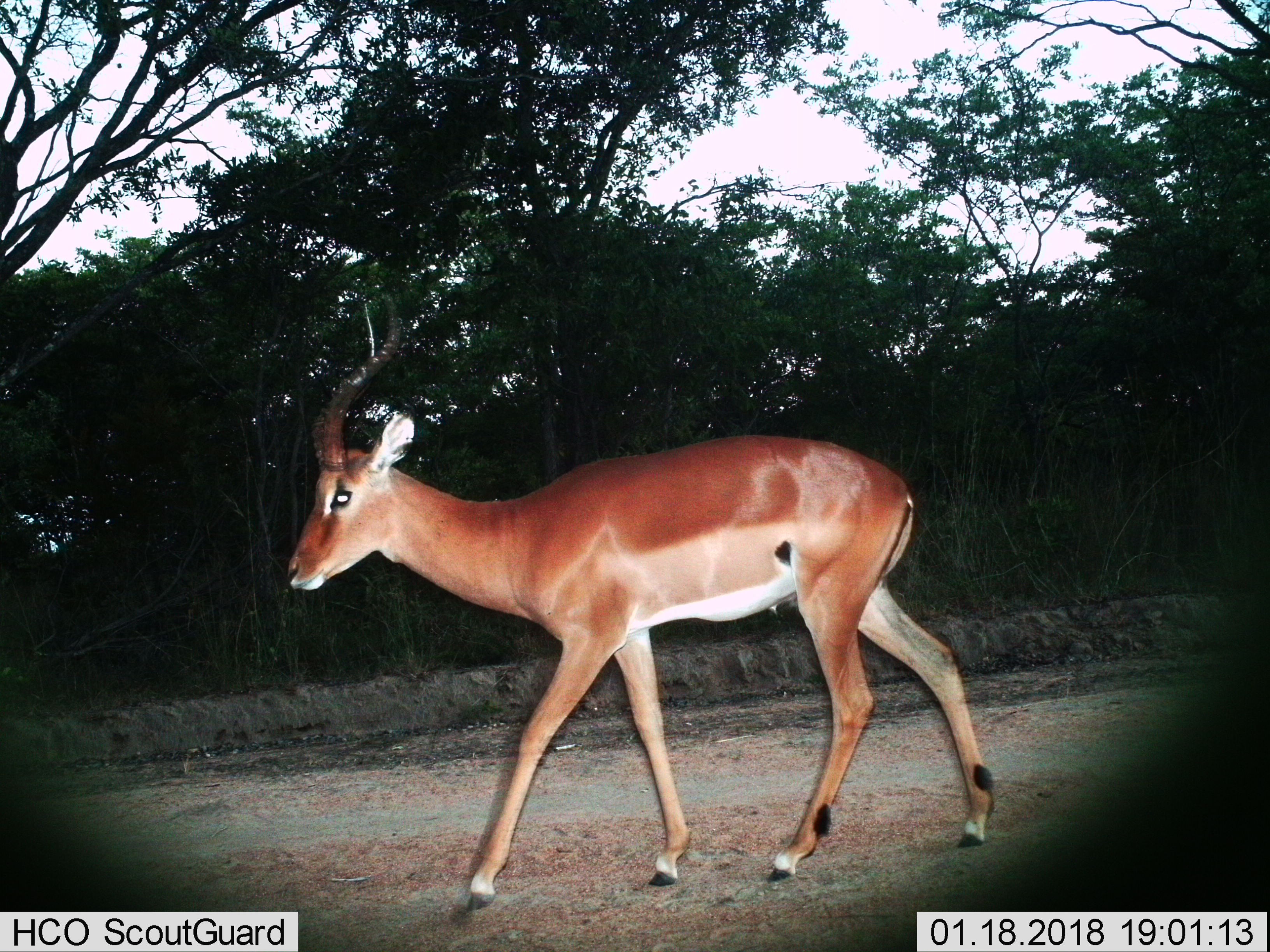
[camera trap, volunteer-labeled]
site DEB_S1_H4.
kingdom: Animalia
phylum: Chordata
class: Mammalia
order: Artiodactyla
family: Bovidae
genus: Aepyceros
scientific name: Aepyceros melampus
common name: impala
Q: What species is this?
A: Impala (Aepyceros melampus).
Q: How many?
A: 1.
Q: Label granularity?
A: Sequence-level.